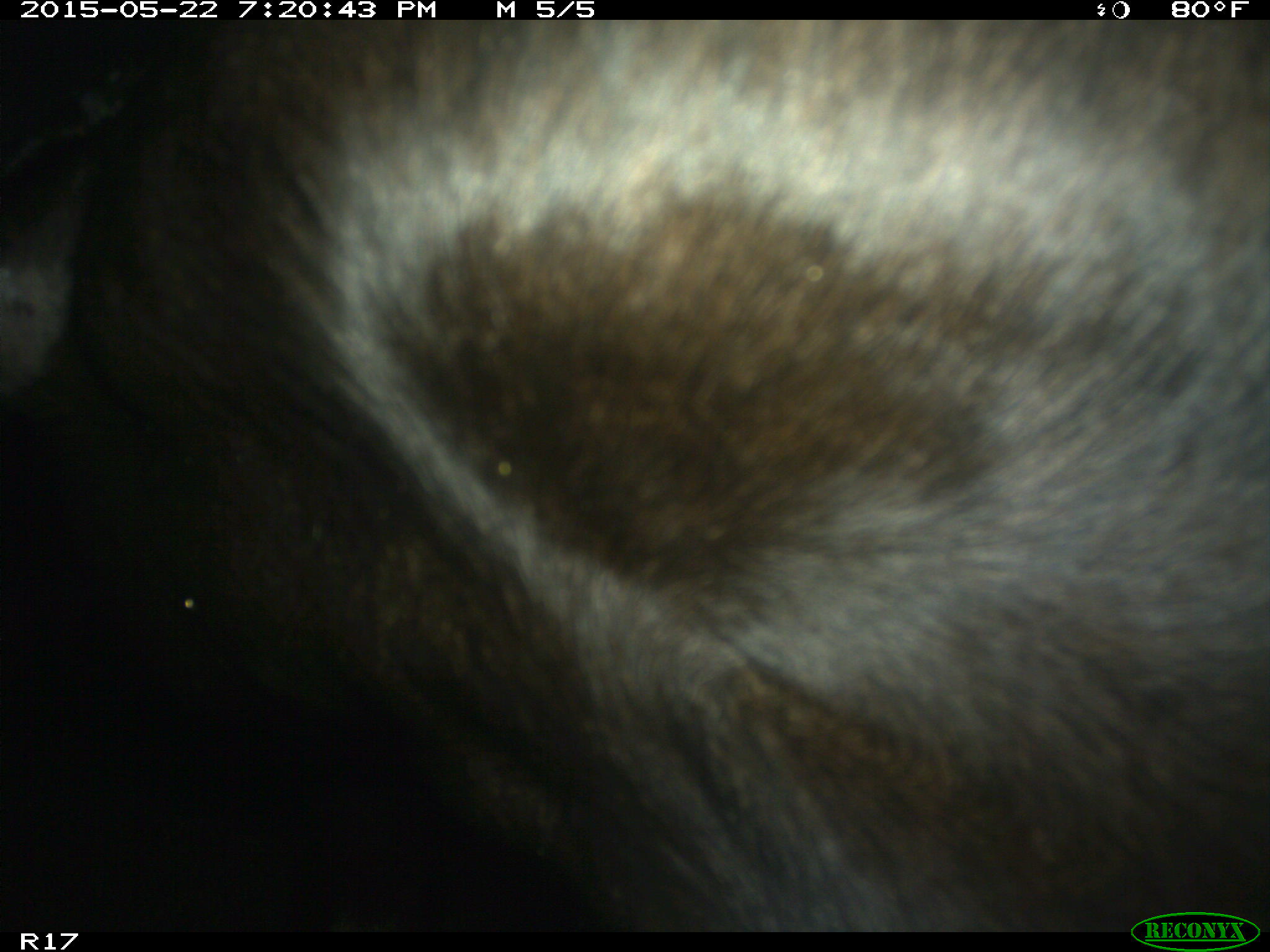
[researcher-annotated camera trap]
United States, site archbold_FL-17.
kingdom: Animalia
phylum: Chordata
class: Mammalia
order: Artiodactyla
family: Bovidae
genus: Bos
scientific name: Bos taurus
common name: domestic cow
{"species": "Bos taurus (domestic cow)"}